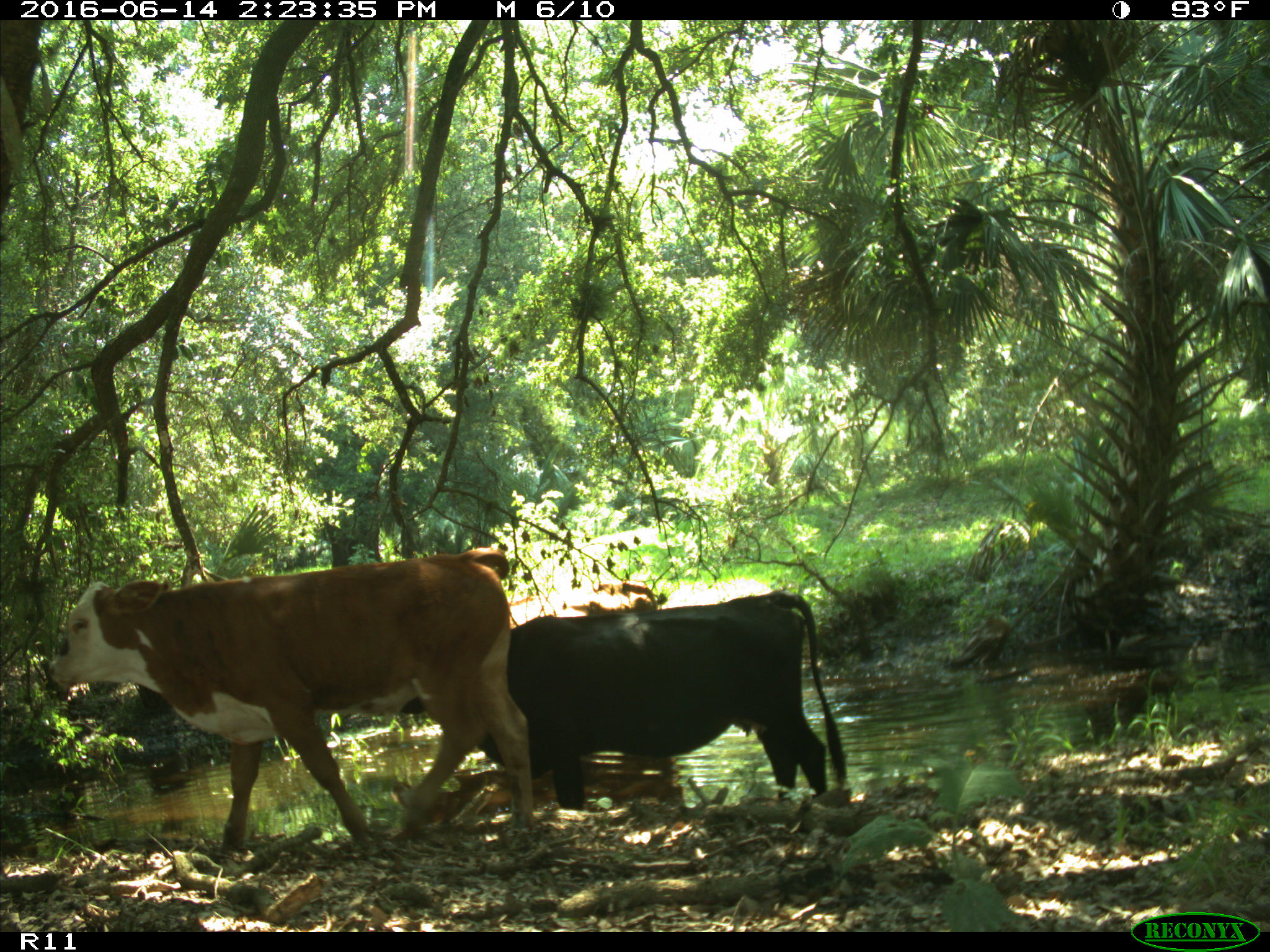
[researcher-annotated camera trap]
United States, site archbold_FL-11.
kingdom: Animalia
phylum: Chordata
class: Mammalia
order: Artiodactyla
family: Bovidae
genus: Bos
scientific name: Bos taurus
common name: domestic cow